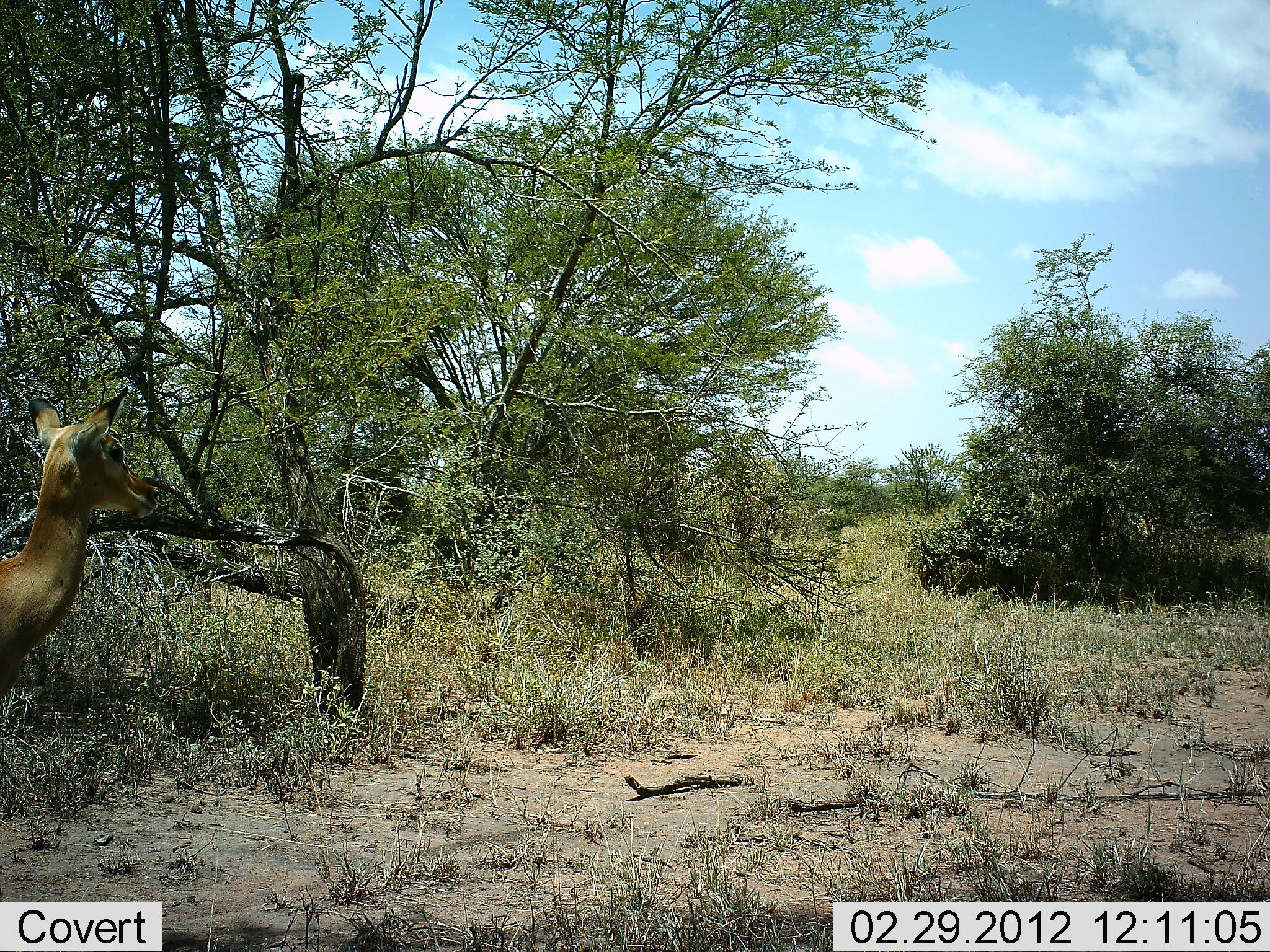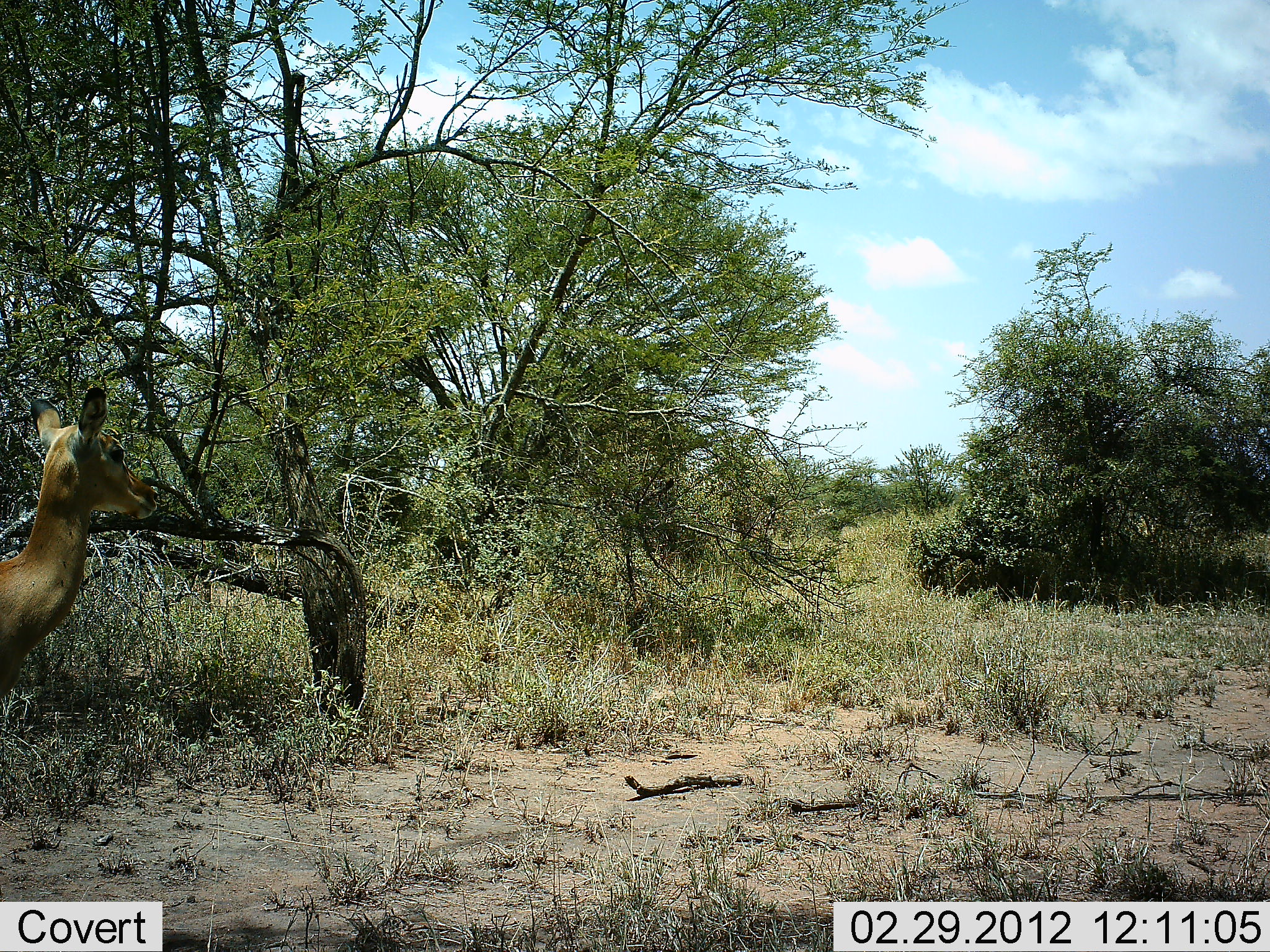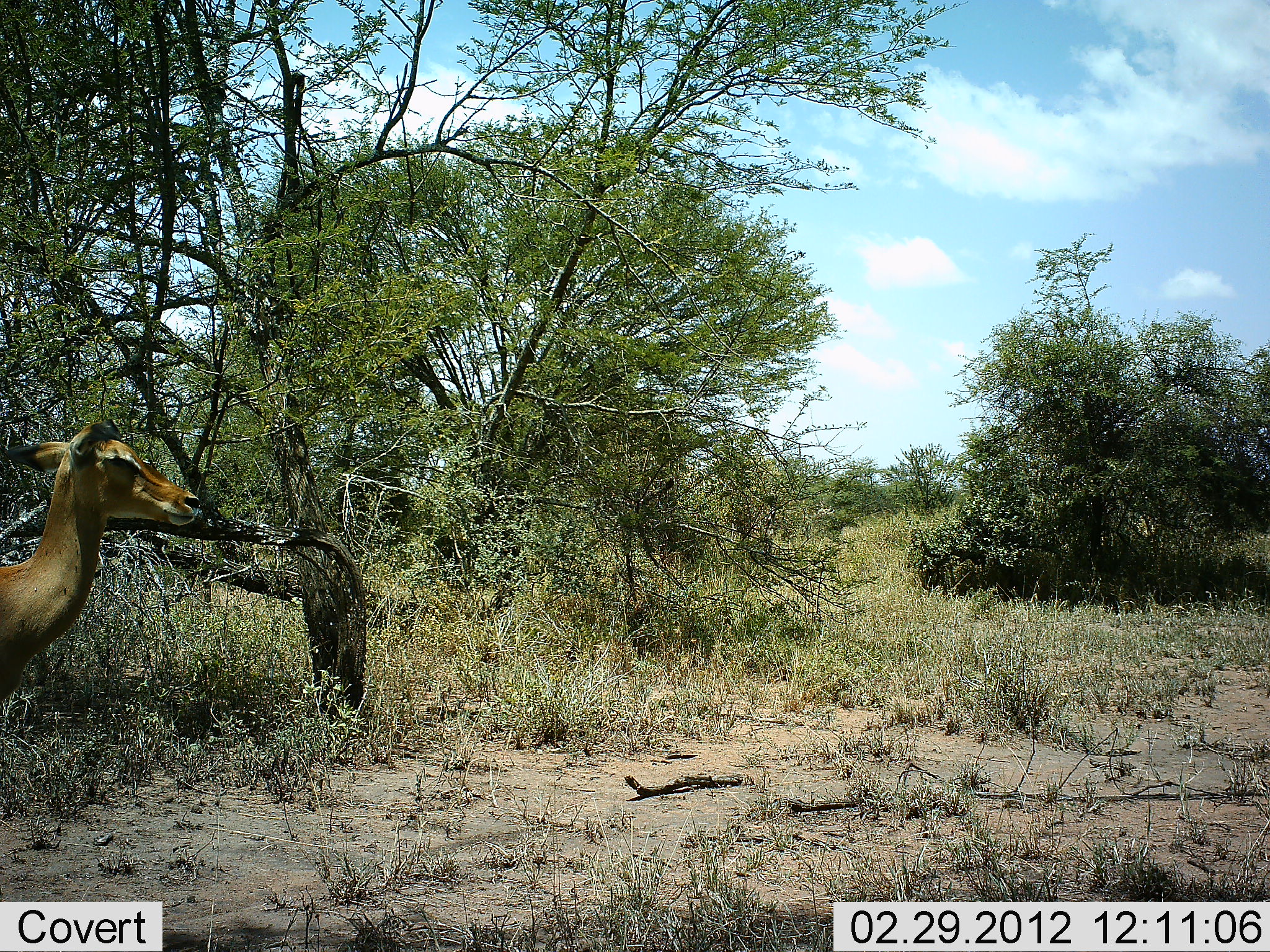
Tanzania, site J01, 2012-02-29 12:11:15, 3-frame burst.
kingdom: Animalia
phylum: Chordata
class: Mammalia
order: Artiodactyla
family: Bovidae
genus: Aepyceros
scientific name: Aepyceros melampus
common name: impala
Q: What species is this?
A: Impala (Aepyceros melampus).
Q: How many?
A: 1.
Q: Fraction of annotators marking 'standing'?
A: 100%.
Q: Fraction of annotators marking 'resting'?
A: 0%.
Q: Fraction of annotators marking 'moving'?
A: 0%.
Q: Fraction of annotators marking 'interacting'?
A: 6%.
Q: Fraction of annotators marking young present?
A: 0%.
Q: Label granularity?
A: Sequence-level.